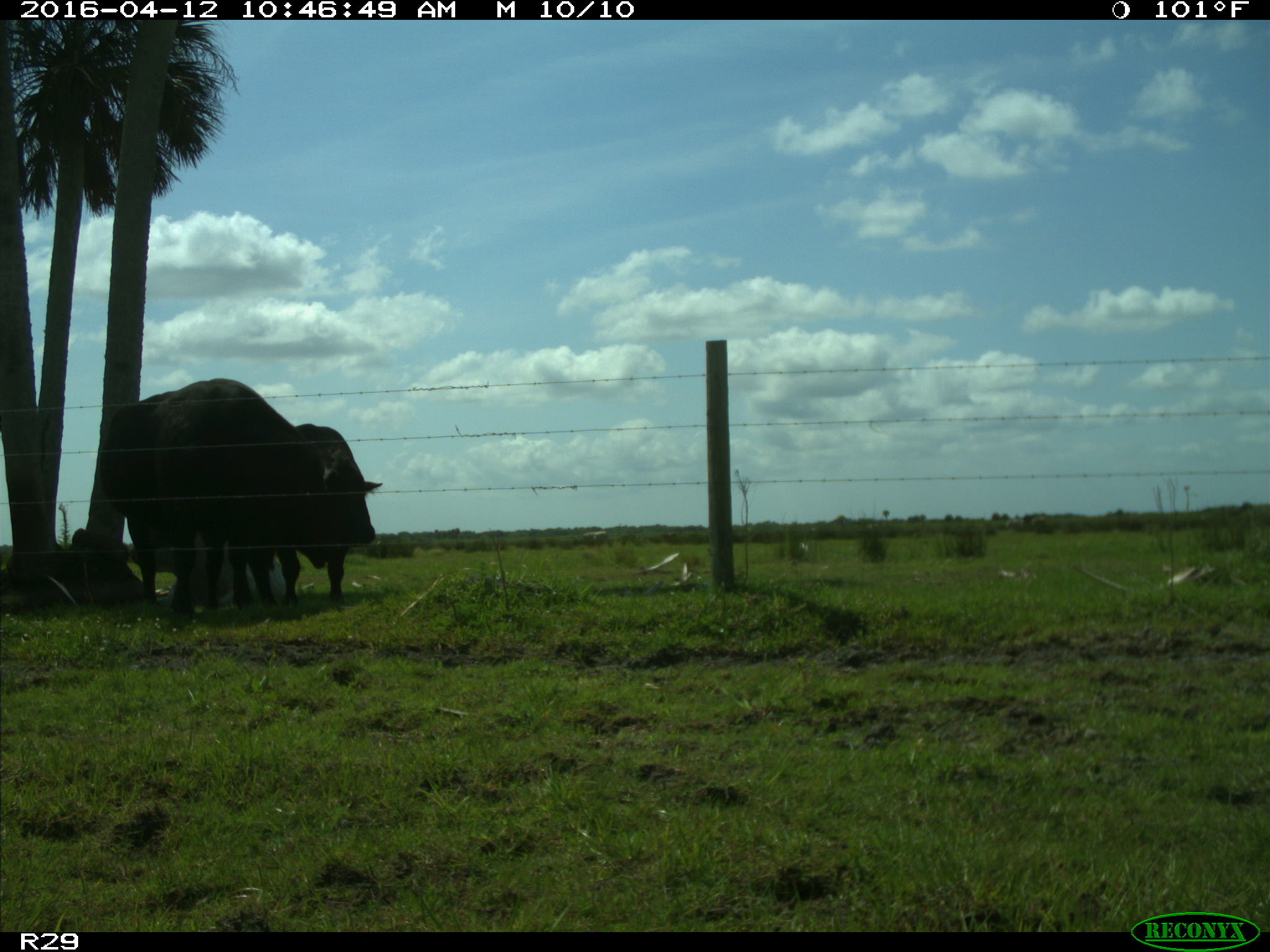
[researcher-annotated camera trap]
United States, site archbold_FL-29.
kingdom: Animalia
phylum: Chordata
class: Mammalia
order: Artiodactyla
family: Bovidae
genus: Bos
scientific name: Bos taurus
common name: domestic cow